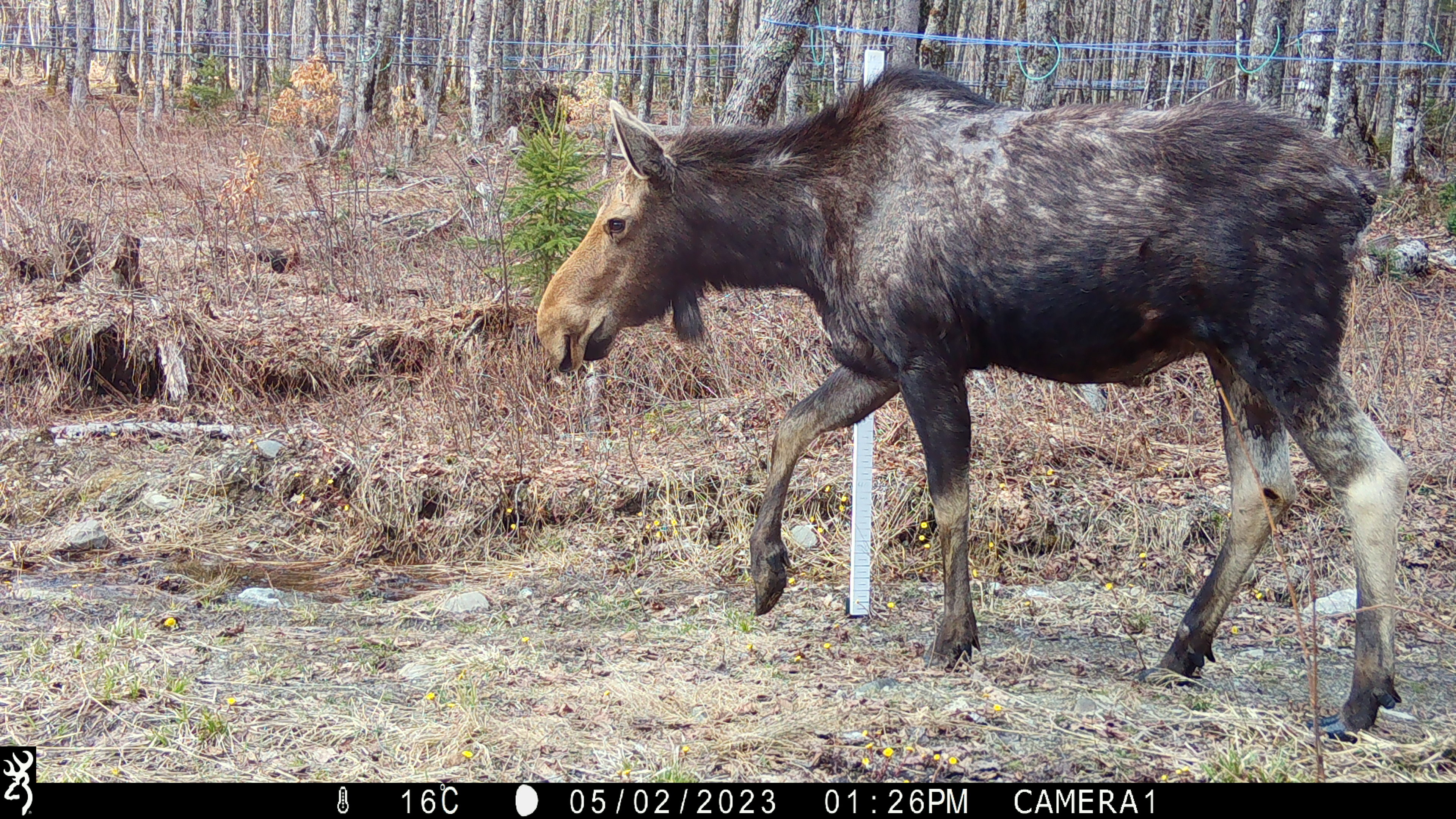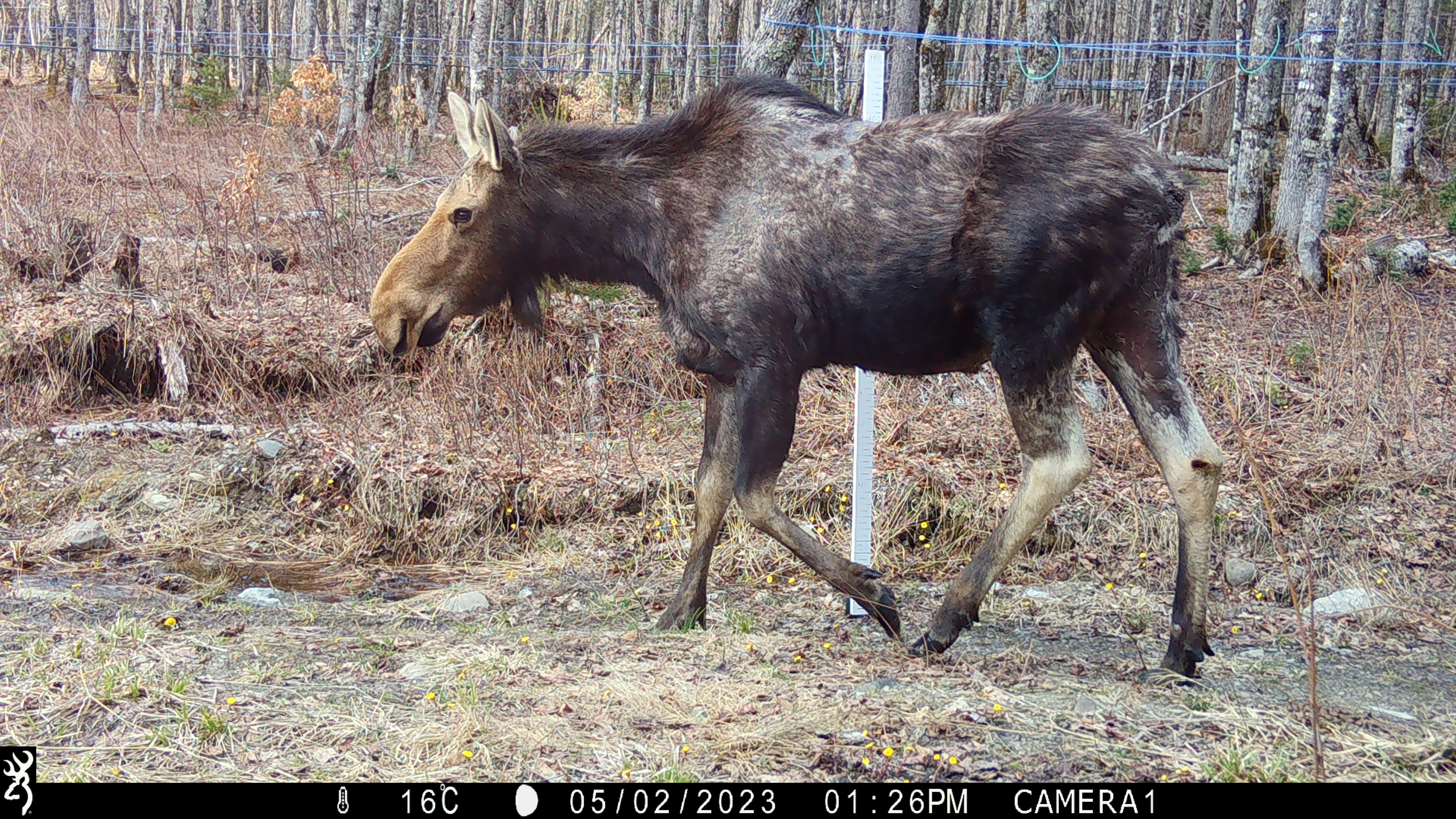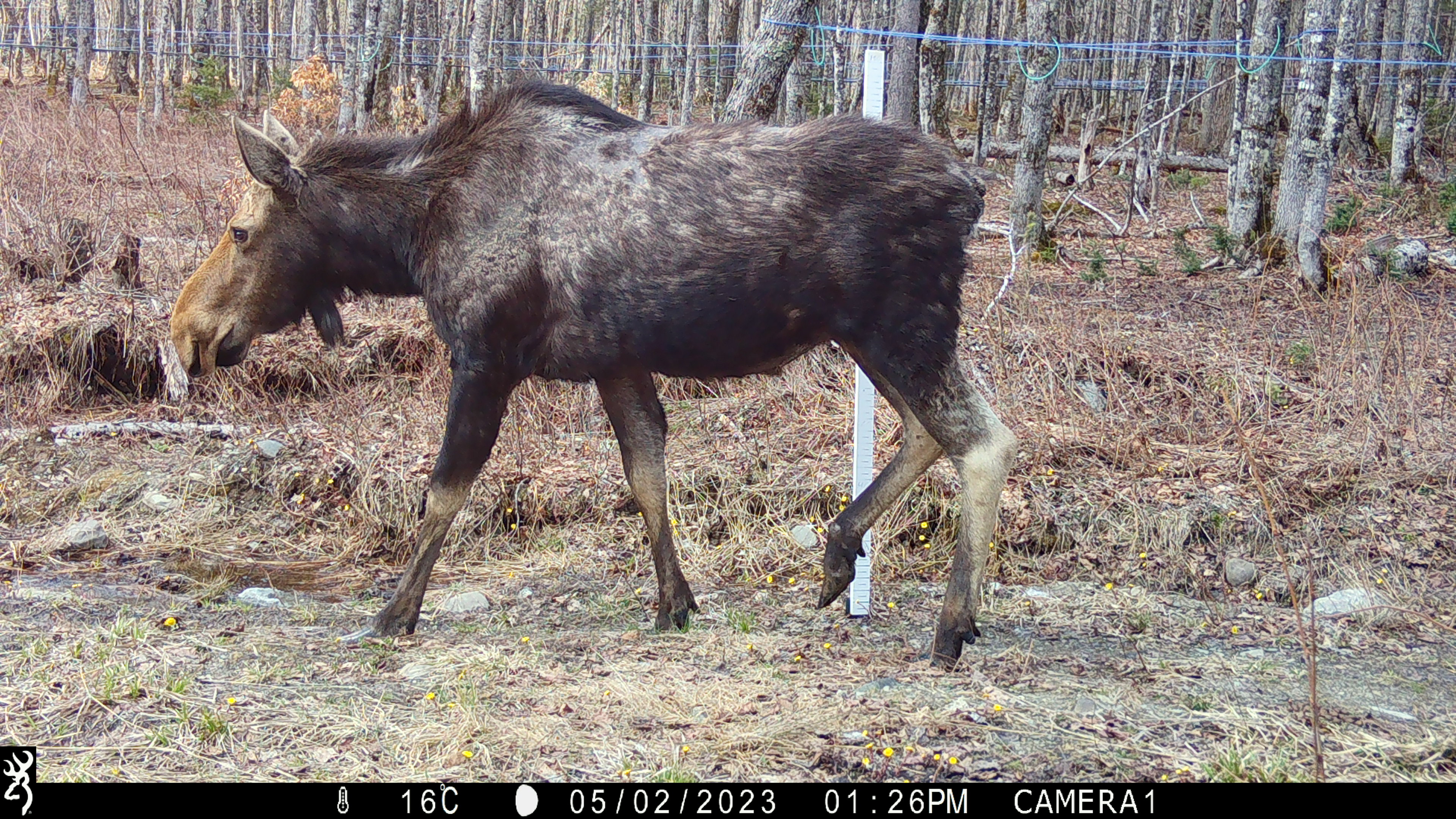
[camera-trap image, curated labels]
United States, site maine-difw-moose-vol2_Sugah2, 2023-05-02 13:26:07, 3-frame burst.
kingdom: Animalia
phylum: Chordata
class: Mammalia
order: Artiodactyla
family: Cervidae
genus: Alces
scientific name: Alces alces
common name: moose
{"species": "moose (Alces alces)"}